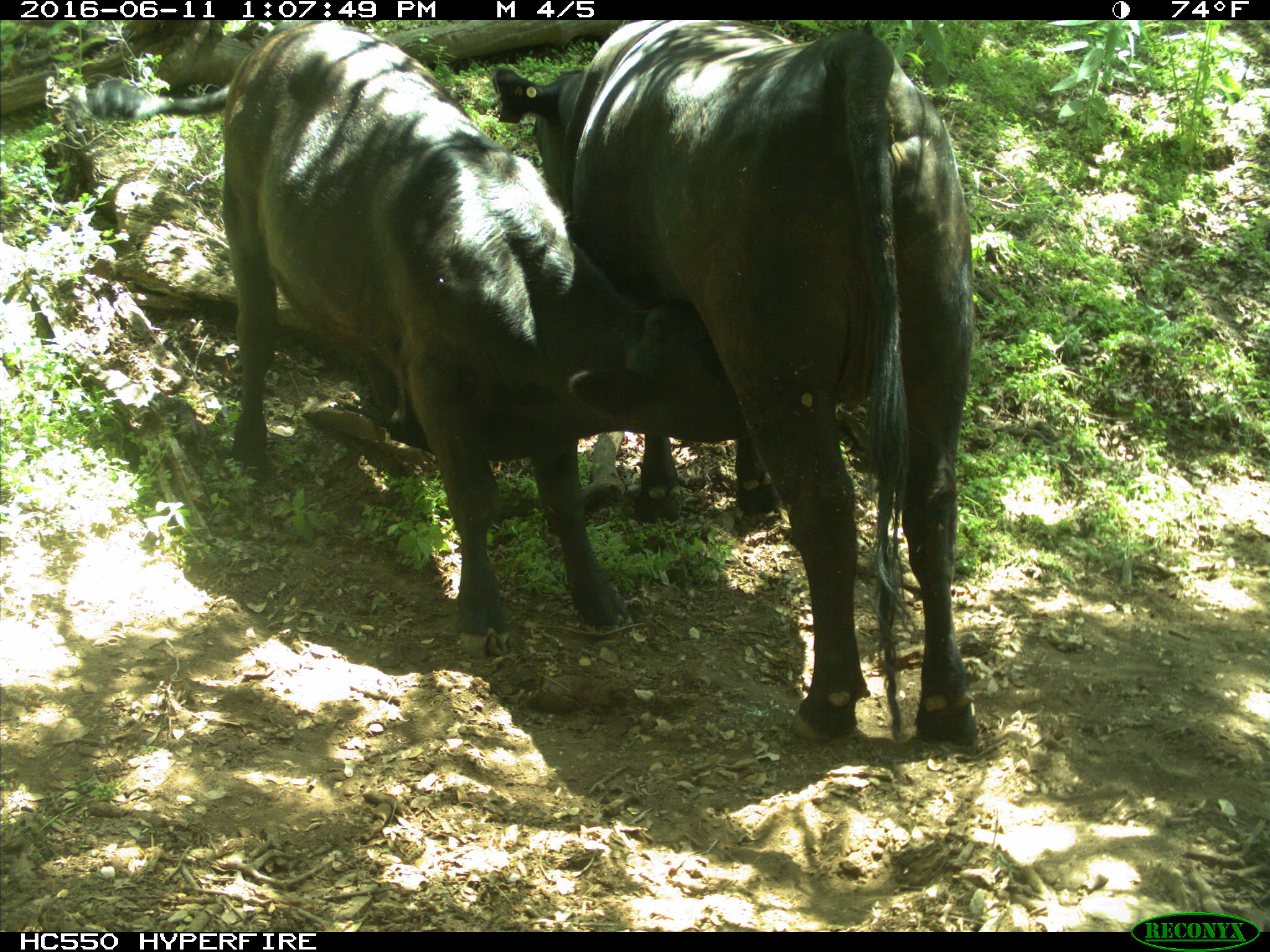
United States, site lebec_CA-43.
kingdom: Animalia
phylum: Chordata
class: Mammalia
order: Artiodactyla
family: Bovidae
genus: Bos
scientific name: Bos taurus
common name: domestic cow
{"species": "Bos taurus (domestic cow)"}